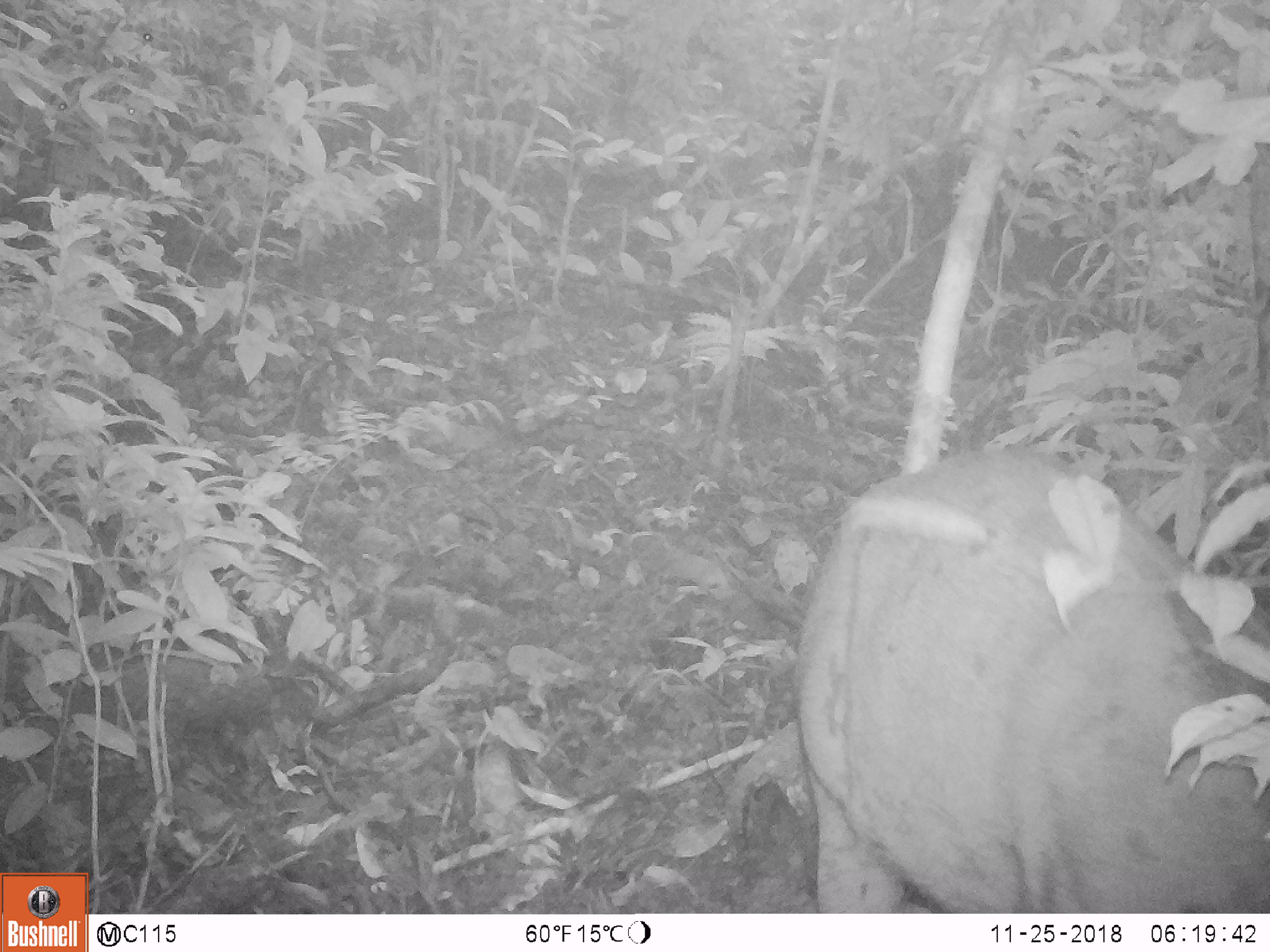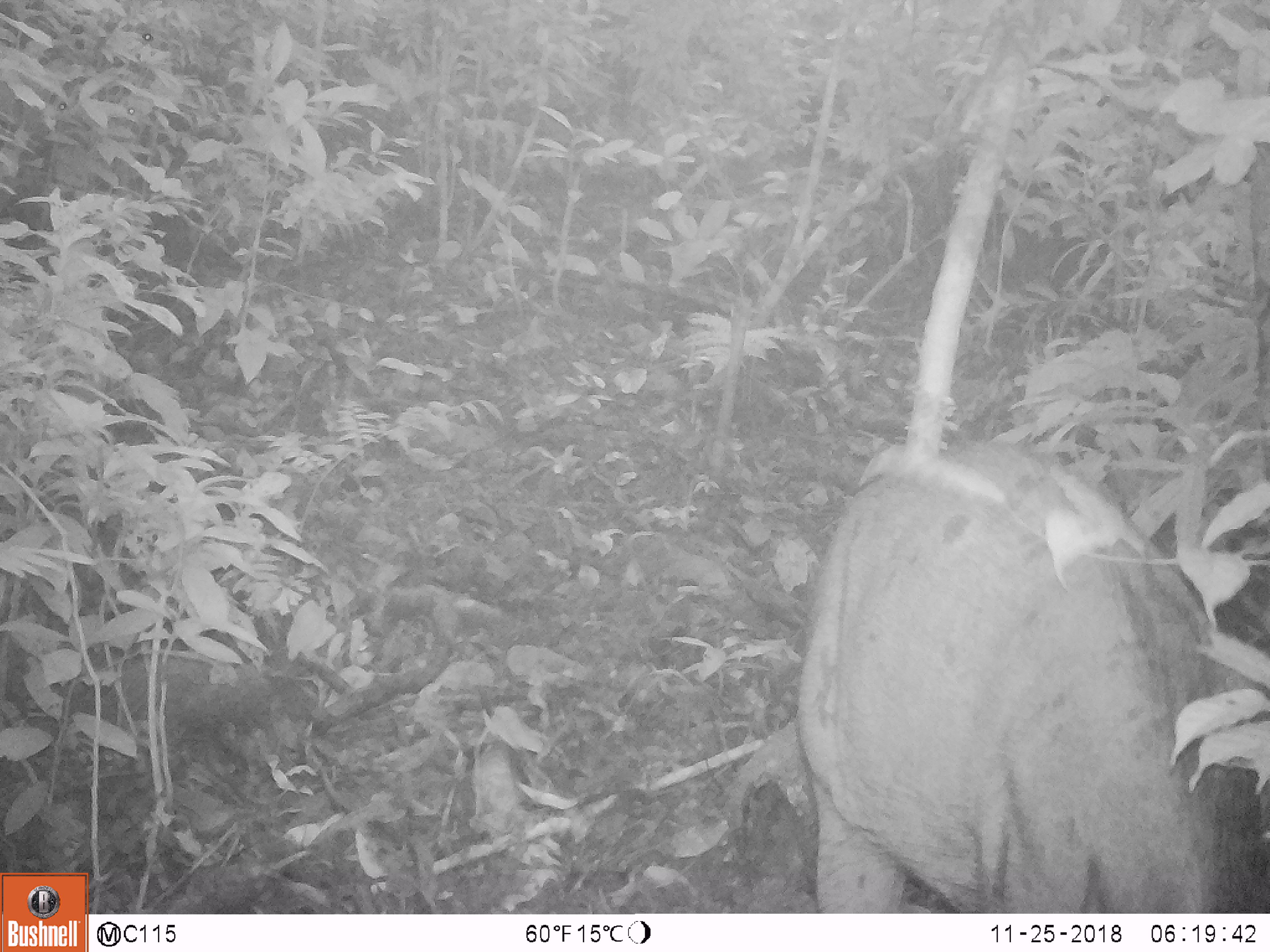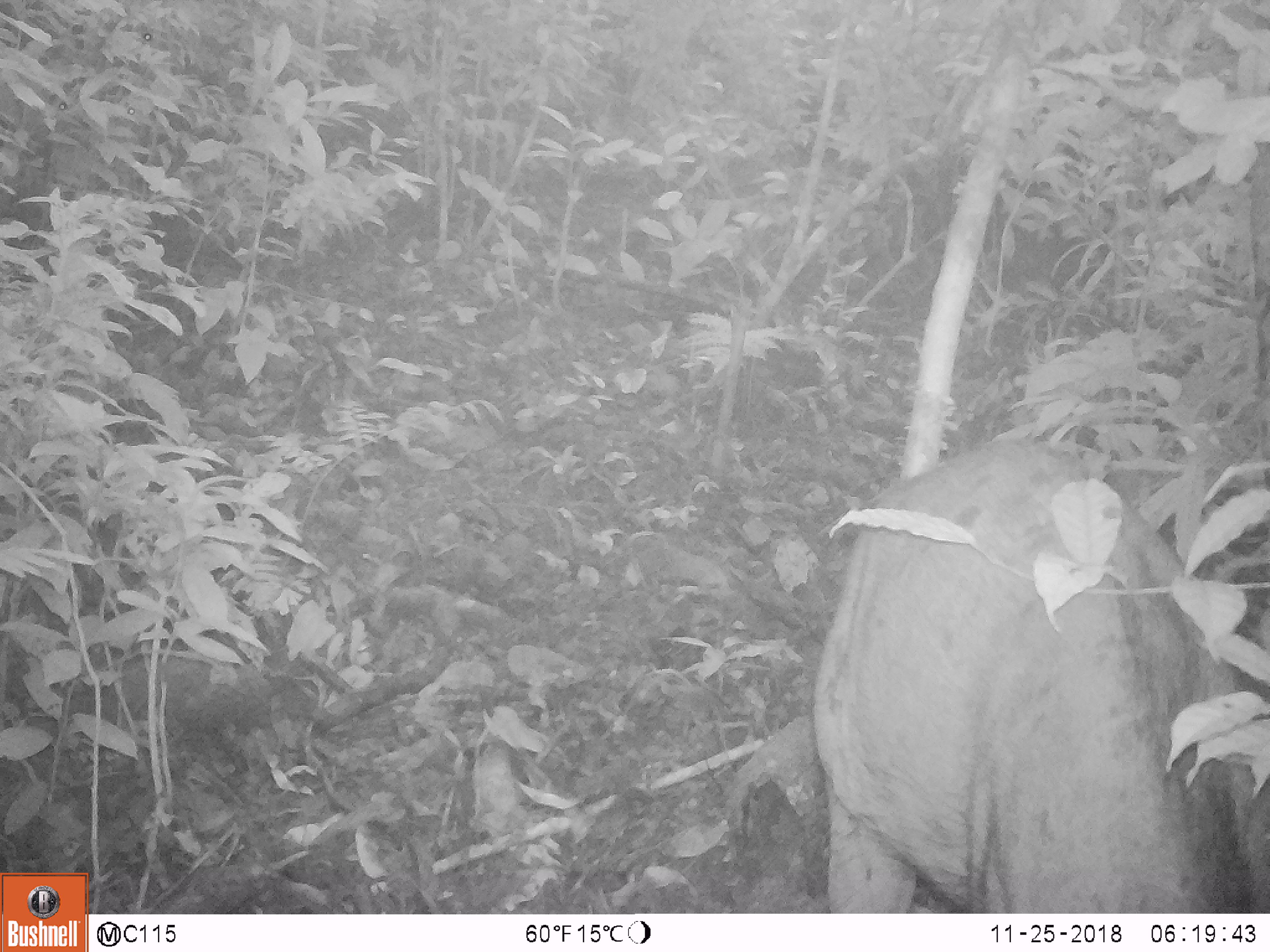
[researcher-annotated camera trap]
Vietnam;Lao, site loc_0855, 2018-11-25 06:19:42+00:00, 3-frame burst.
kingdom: Animalia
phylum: Chordata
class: Mammalia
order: Artiodactyla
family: Suidae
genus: Sus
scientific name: Sus scrofa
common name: eurasian wild pig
Eurasian wild pig (Sus scrofa). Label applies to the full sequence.